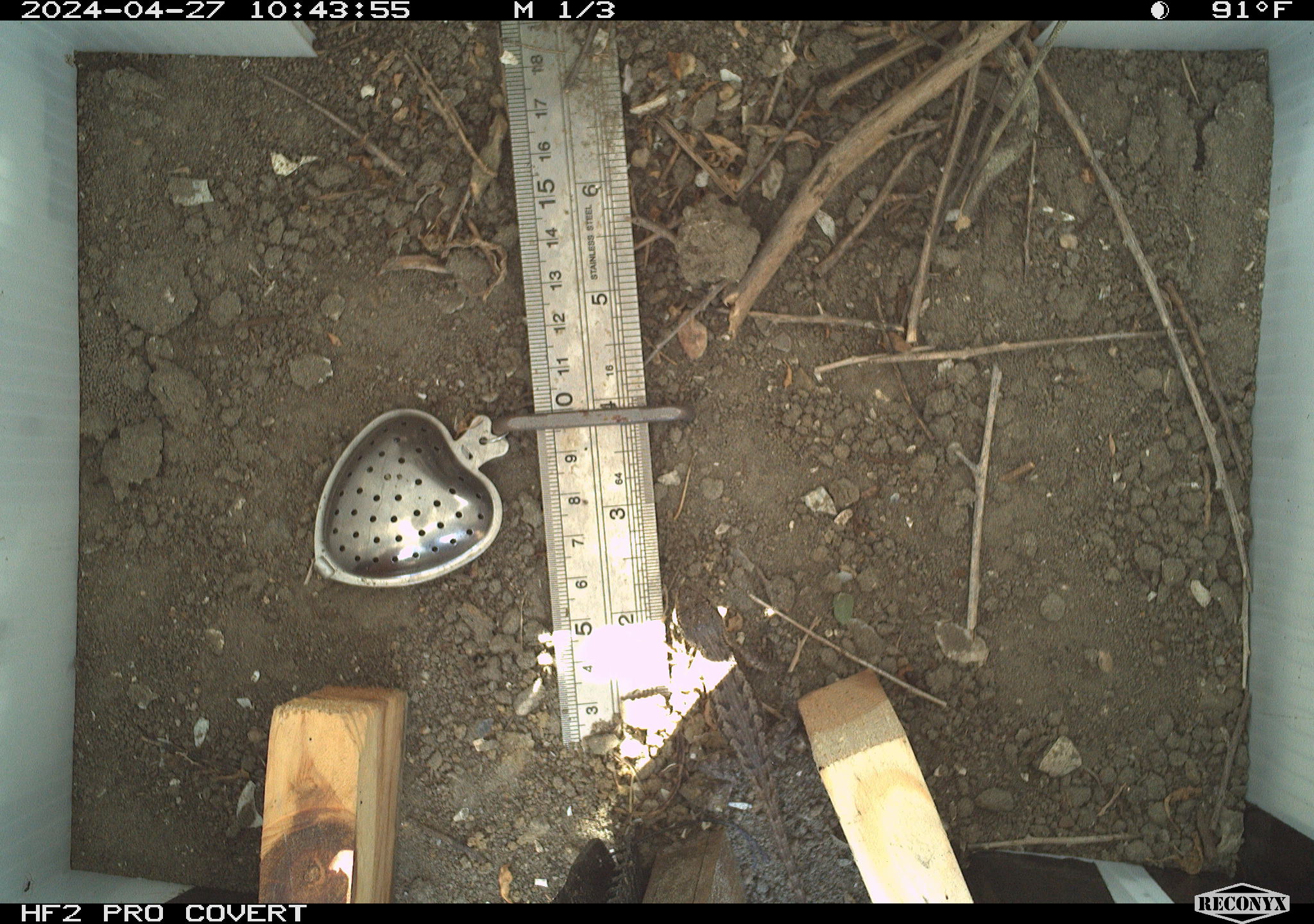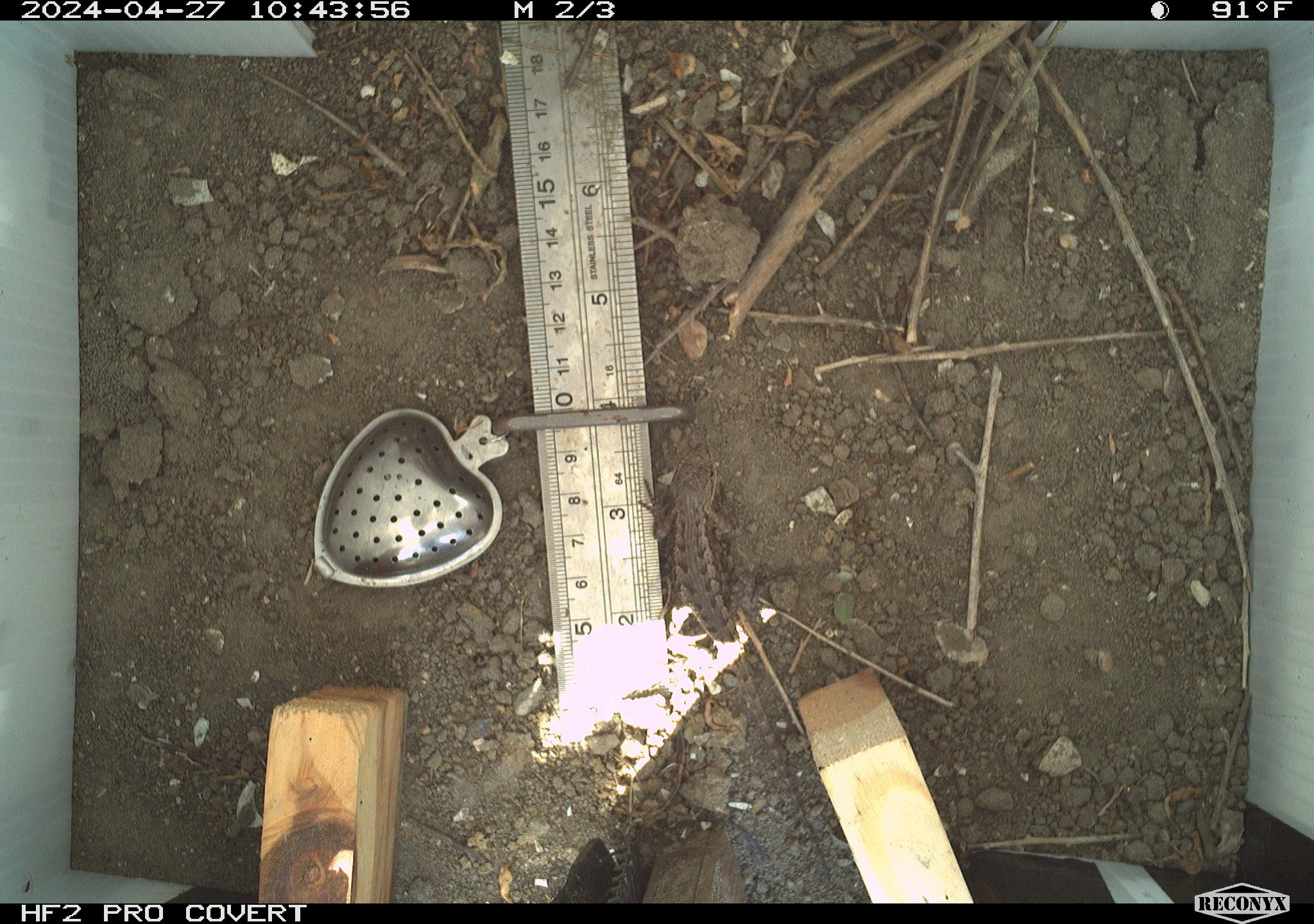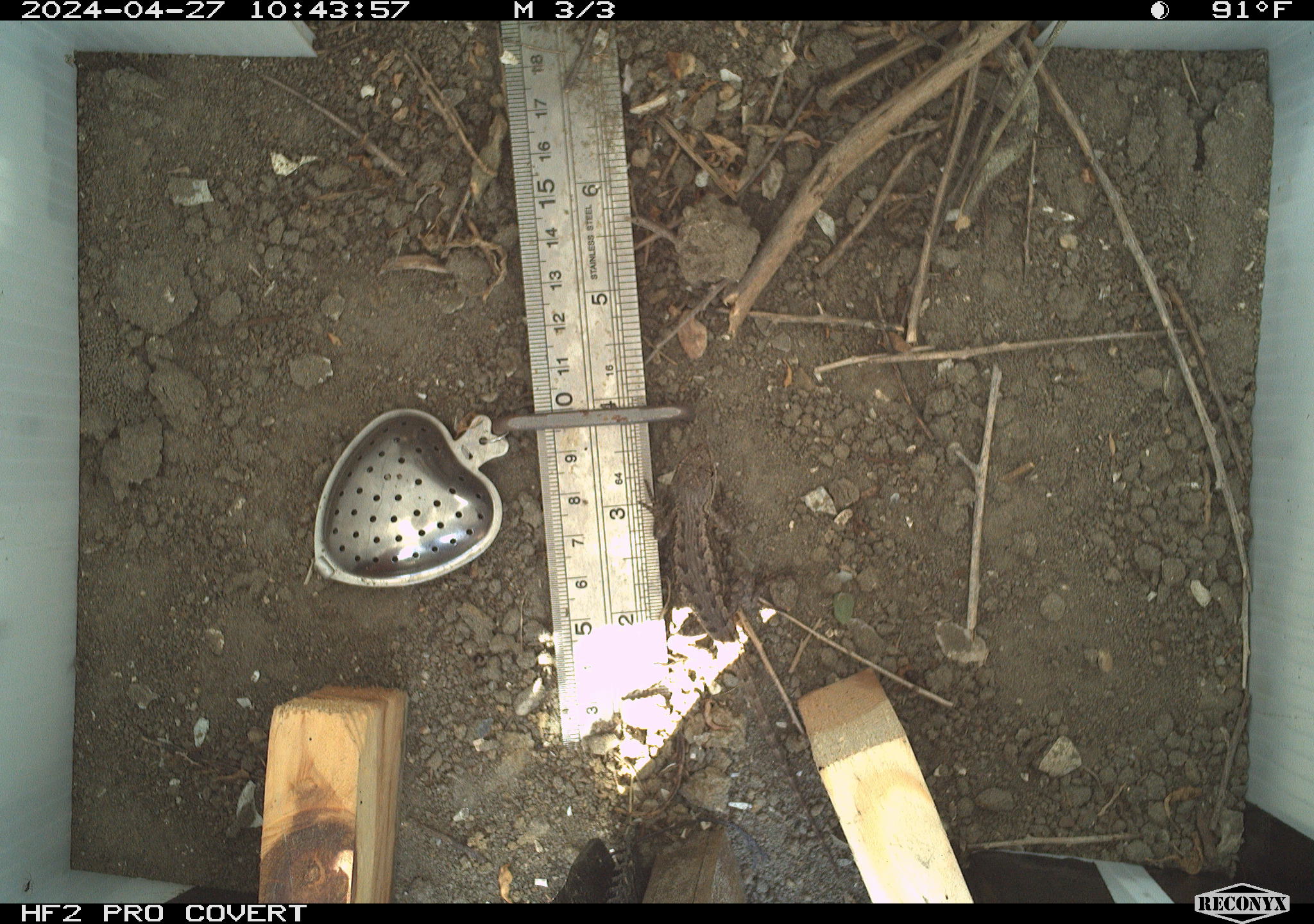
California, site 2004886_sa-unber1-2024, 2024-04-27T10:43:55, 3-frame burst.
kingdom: Animalia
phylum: Chordata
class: Reptilia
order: Squamata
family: Phrynosomatidae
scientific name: Phrynosomatidae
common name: phrynosomatid lizards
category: phrynosomatidae family